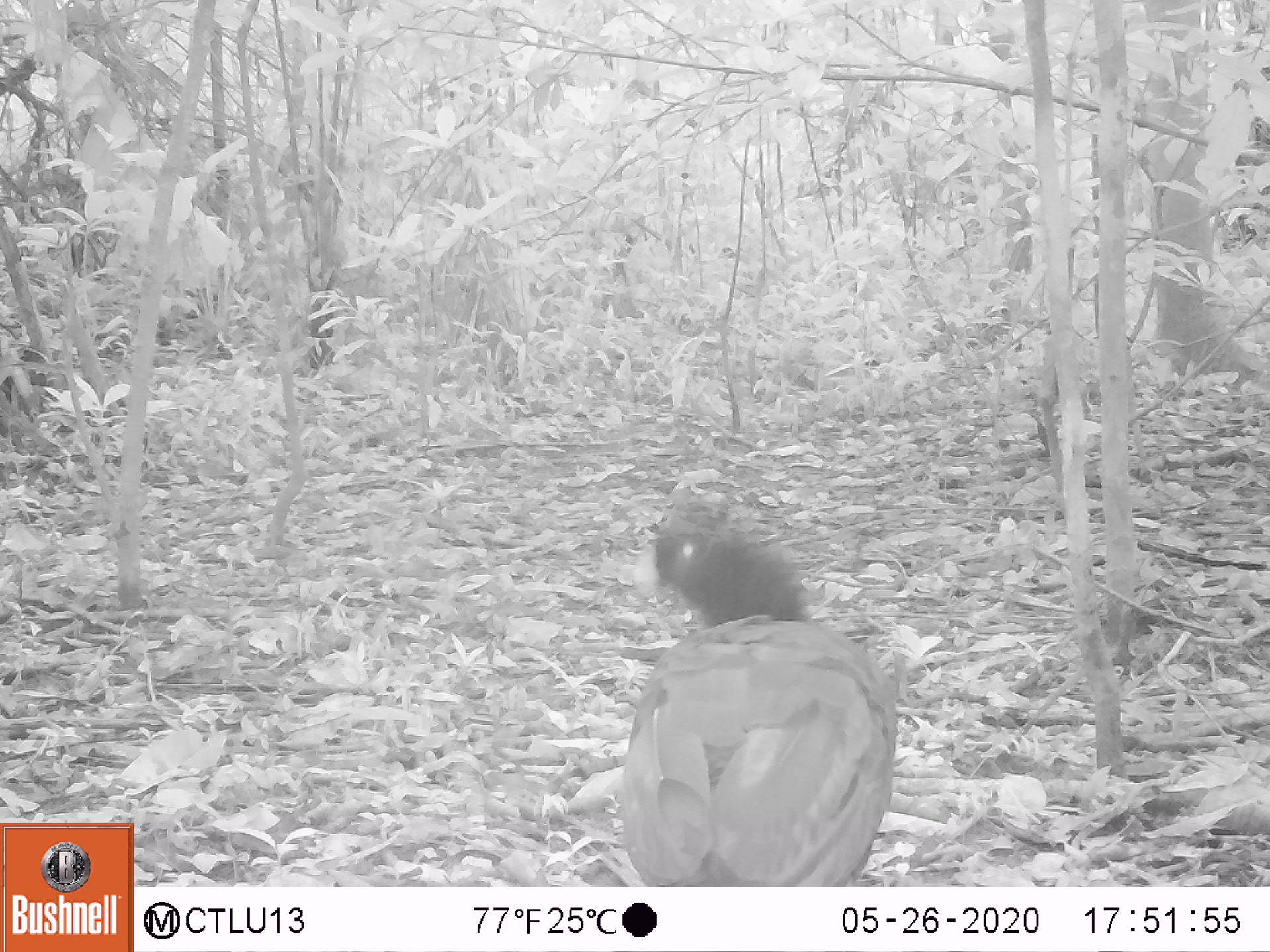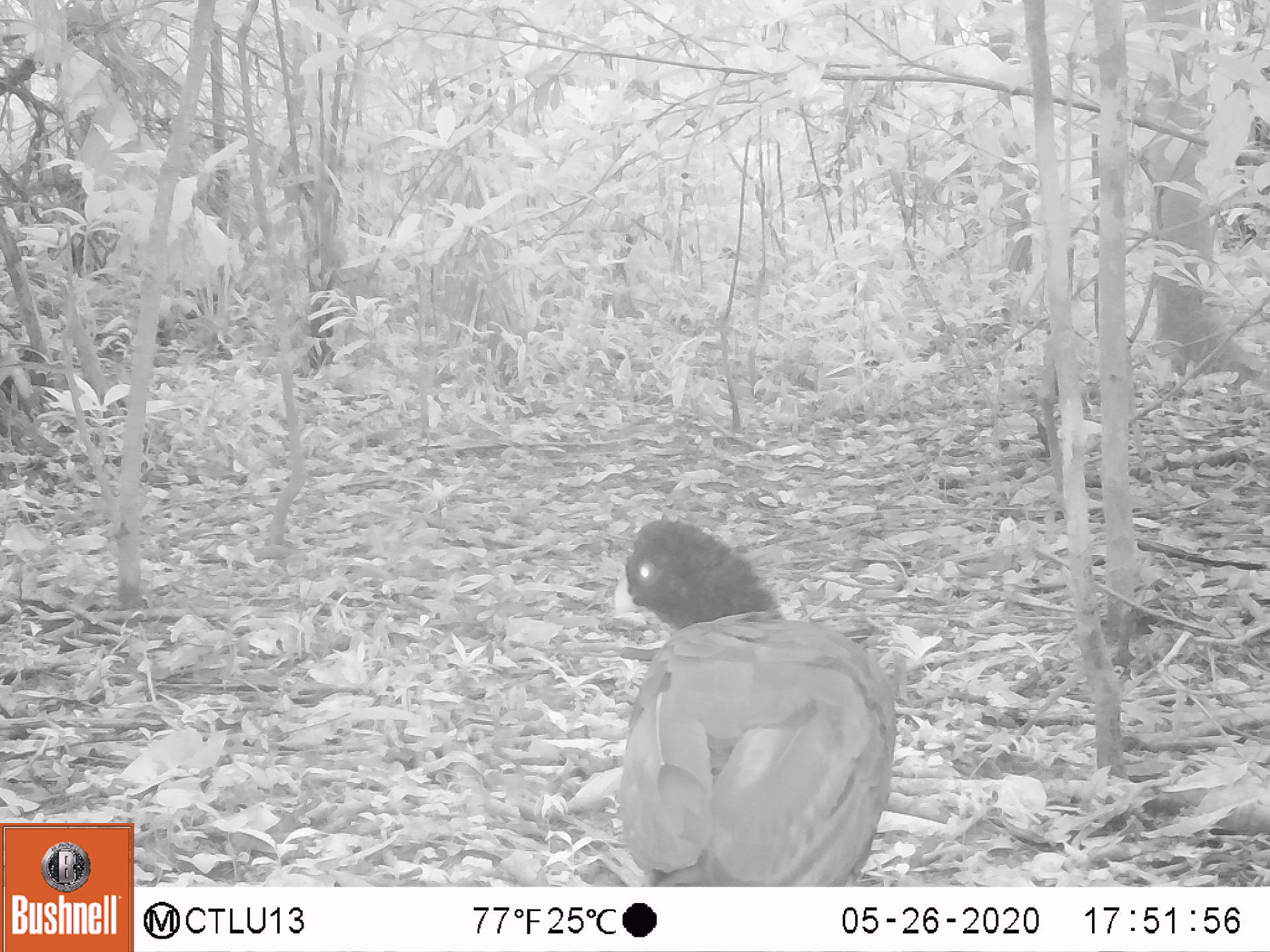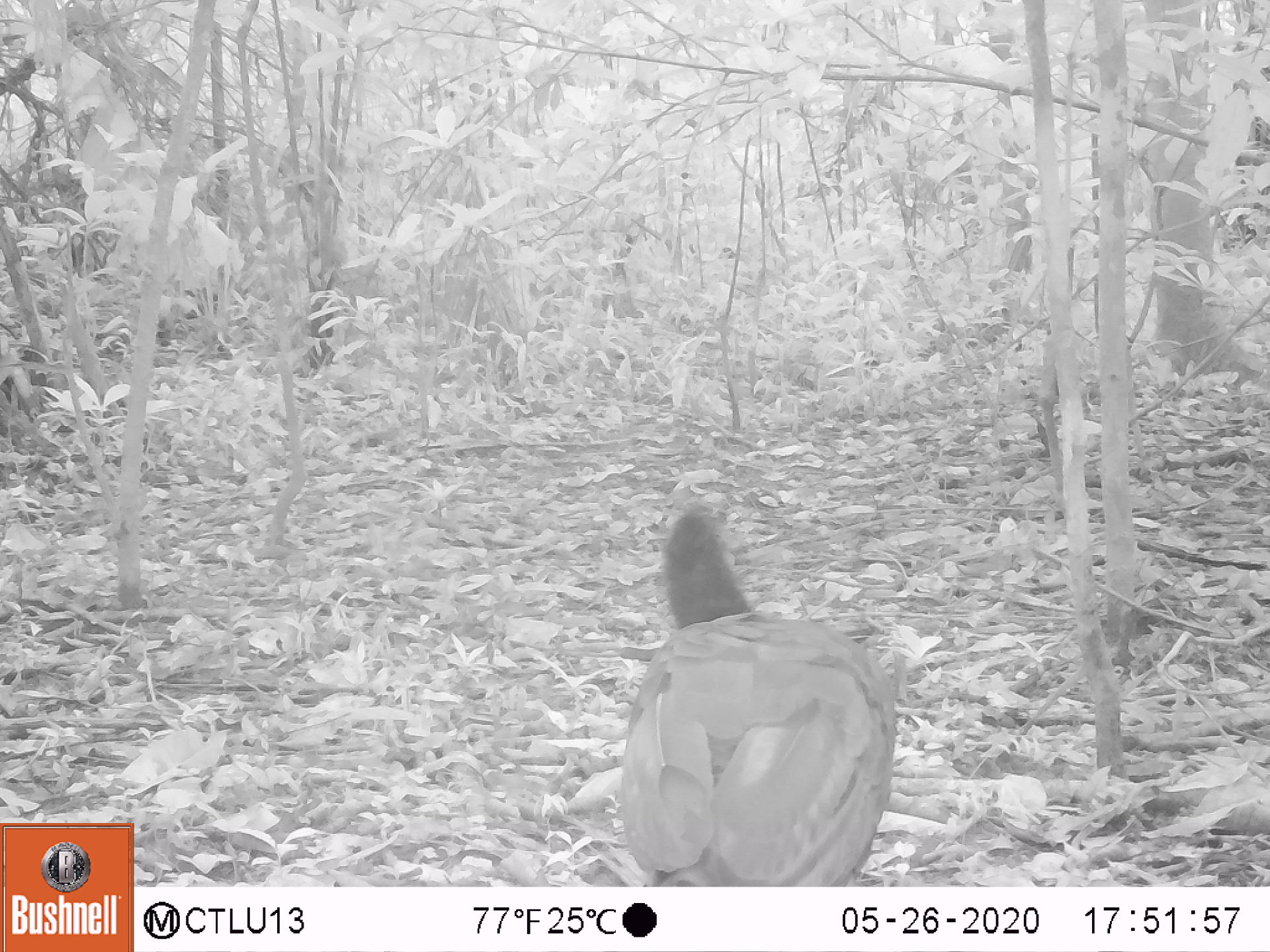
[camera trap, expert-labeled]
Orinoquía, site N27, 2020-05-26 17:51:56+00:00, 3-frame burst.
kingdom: Animalia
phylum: Chordata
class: Aves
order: Galliformes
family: Cracidae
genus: Mitu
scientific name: Mitu salvini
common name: salvin's currasow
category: salvins curassow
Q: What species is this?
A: Salvins curassow (salvin's currasow) (Mitu salvini).